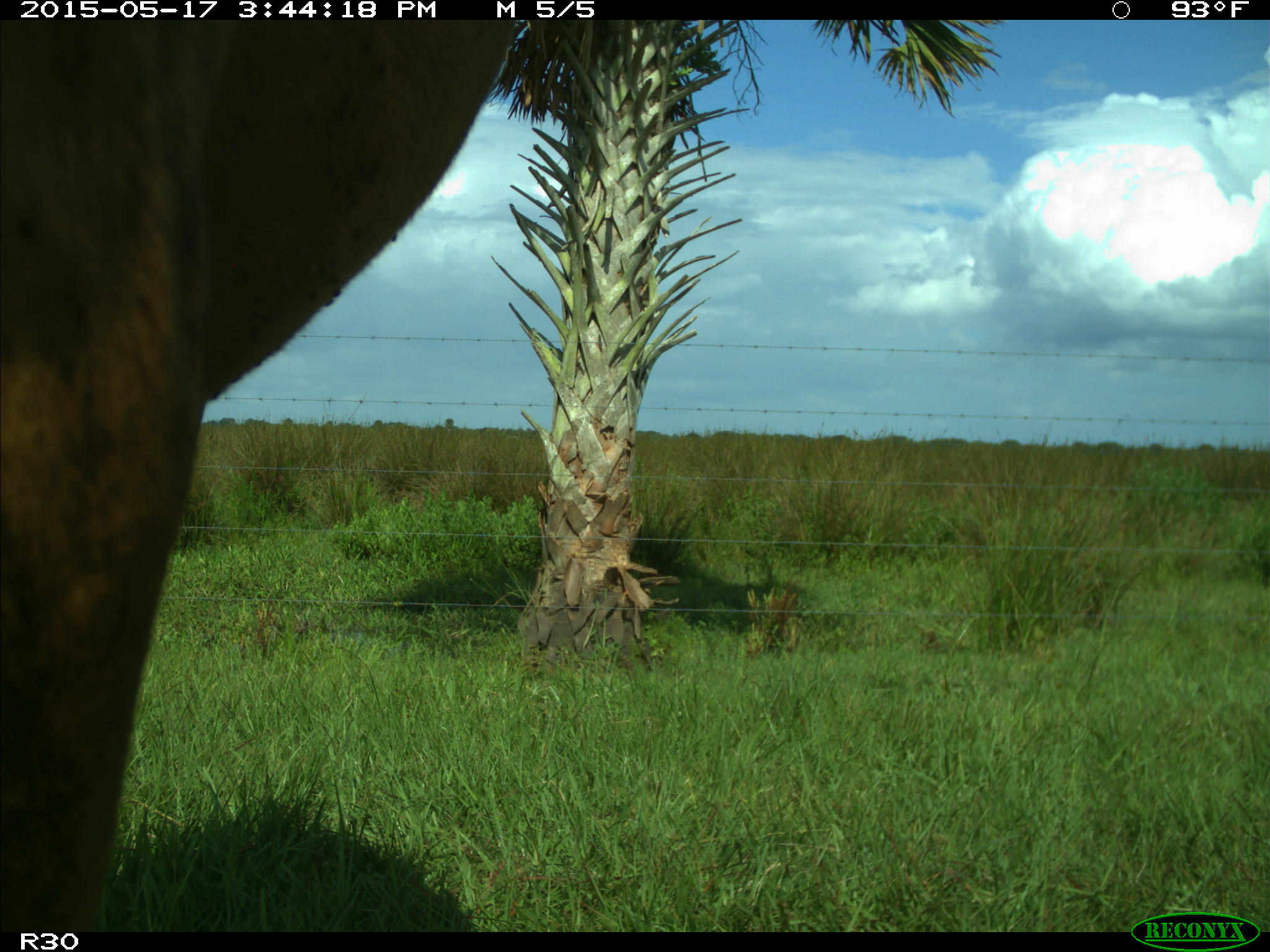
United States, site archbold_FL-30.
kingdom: Animalia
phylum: Chordata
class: Mammalia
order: Artiodactyla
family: Bovidae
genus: Bos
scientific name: Bos taurus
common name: domestic cow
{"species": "Bos taurus (domestic cow)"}